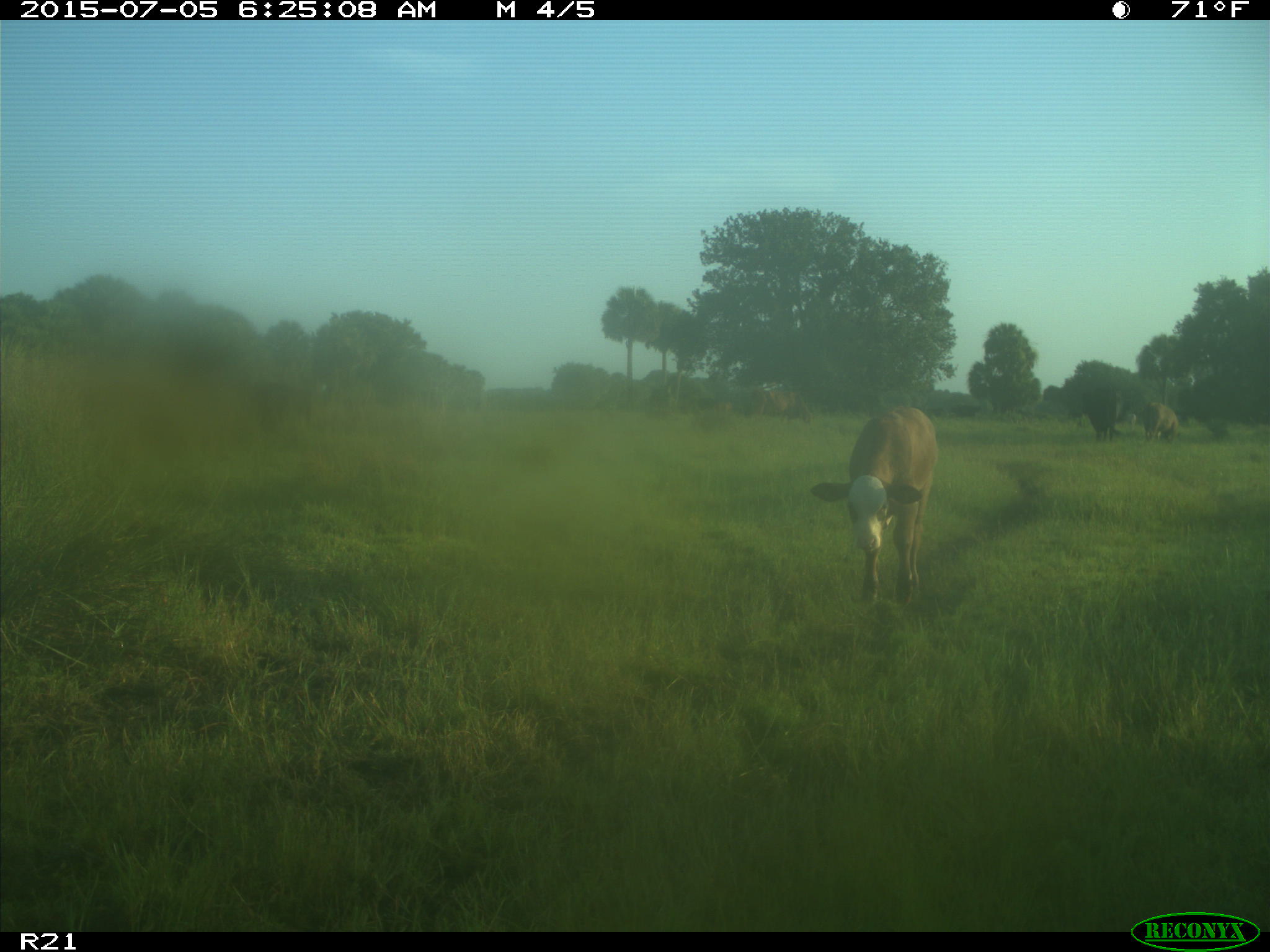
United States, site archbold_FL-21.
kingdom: Animalia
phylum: Chordata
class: Mammalia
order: Artiodactyla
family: Bovidae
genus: Bos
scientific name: Bos taurus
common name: domestic cow